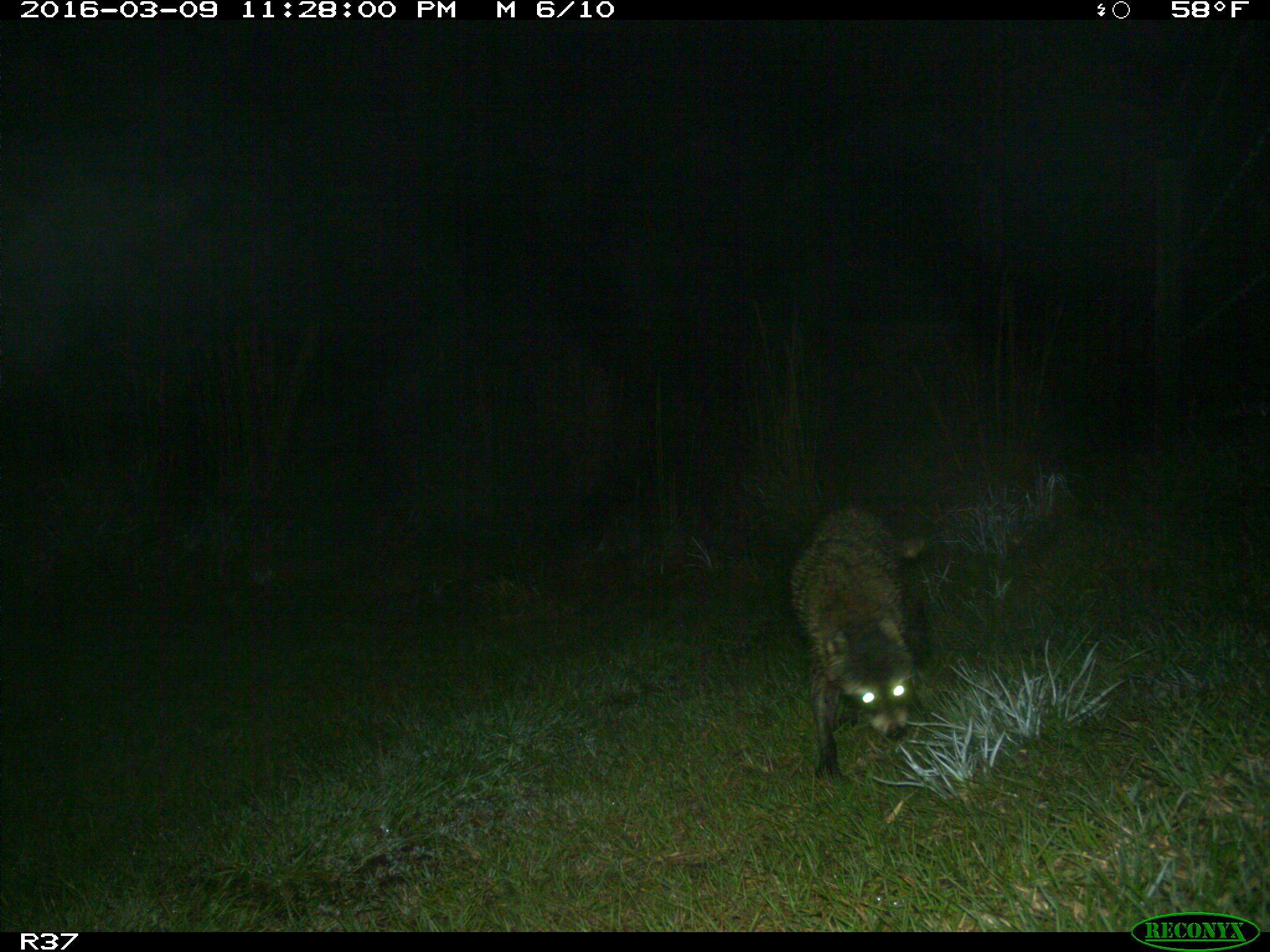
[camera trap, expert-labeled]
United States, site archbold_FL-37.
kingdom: Animalia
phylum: Chordata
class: Mammalia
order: Carnivora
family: Procyonidae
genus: Procyon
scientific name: Procyon lotor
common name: common raccoon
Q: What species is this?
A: Procyon lotor (common raccoon).